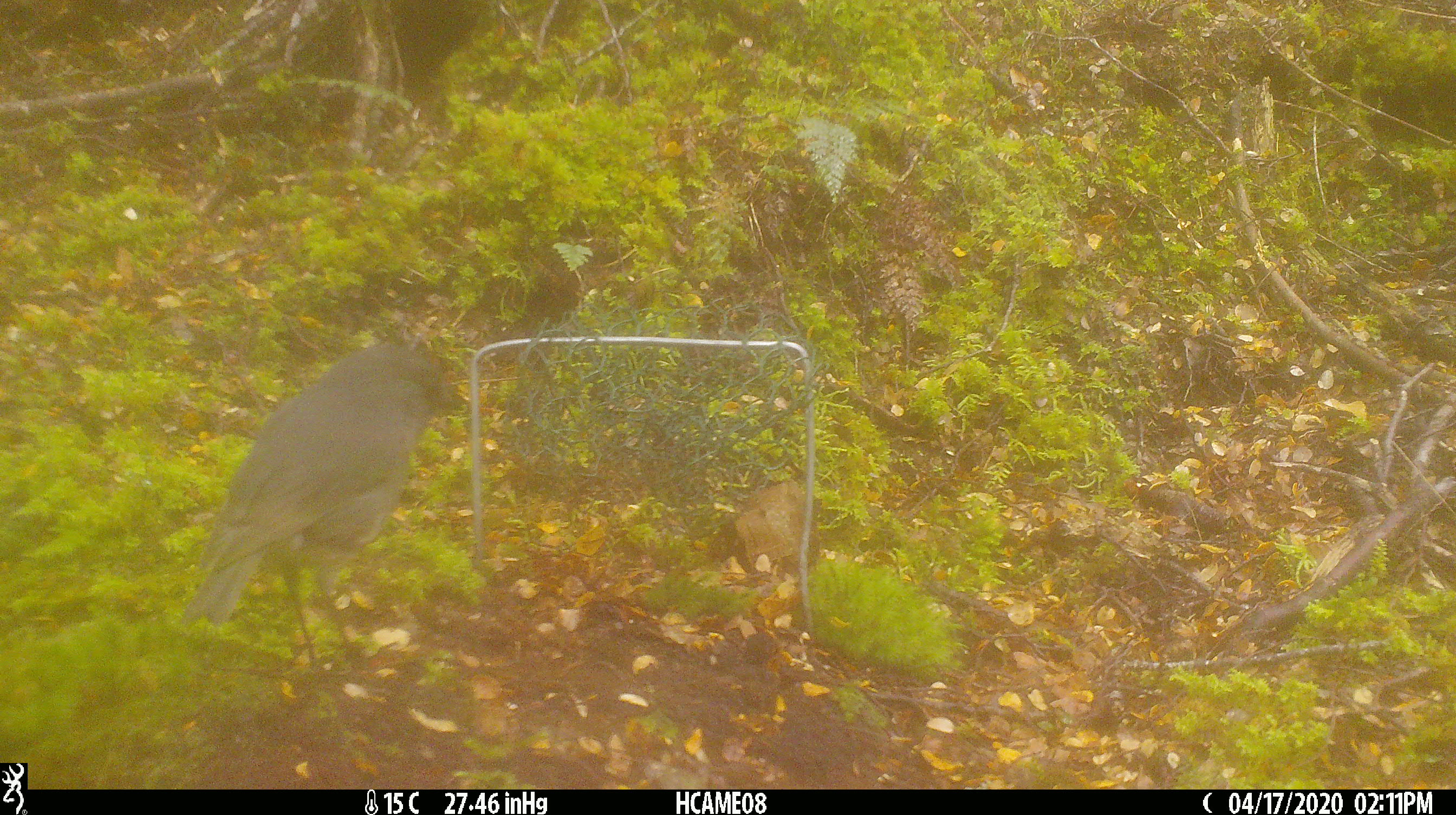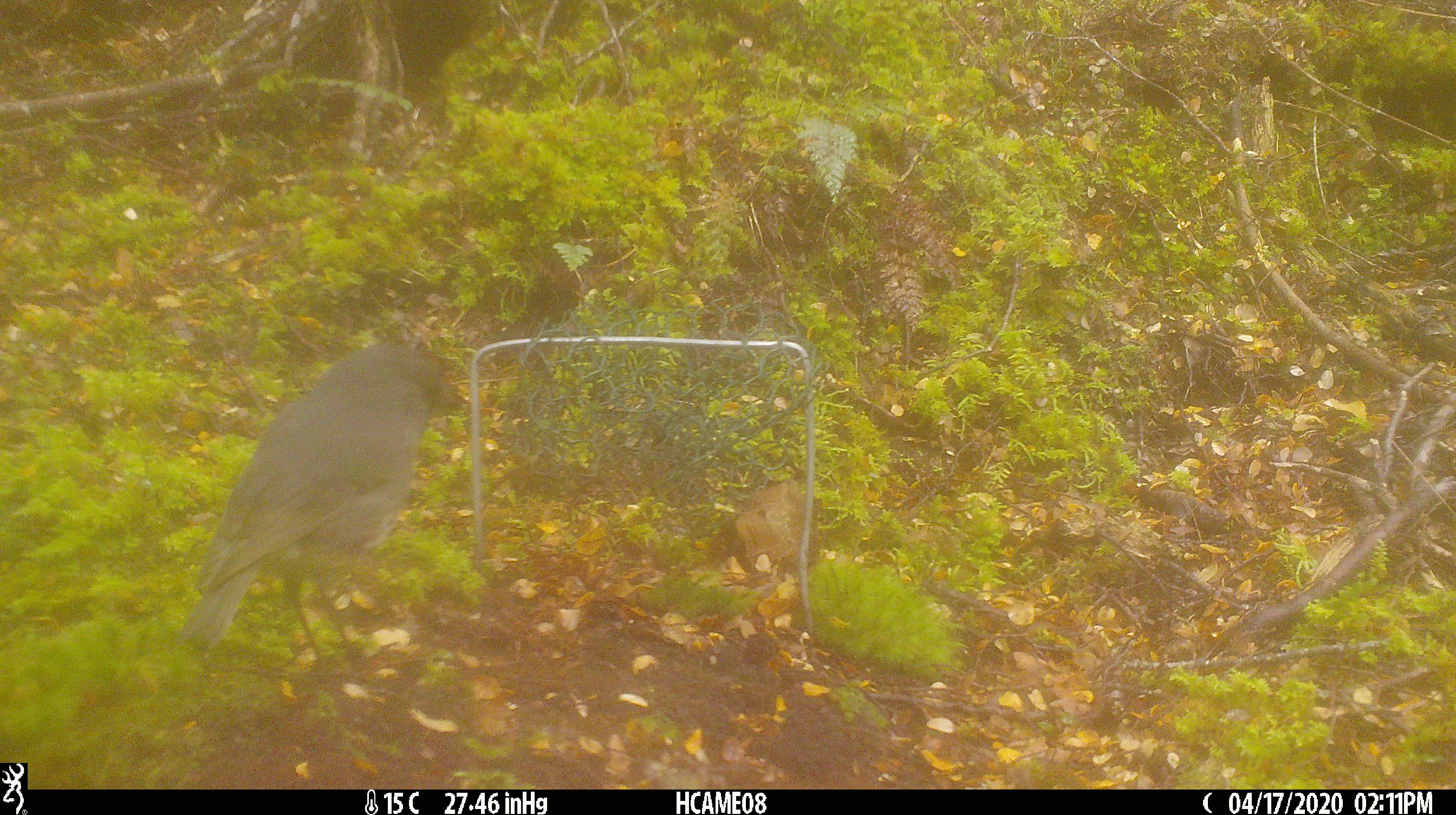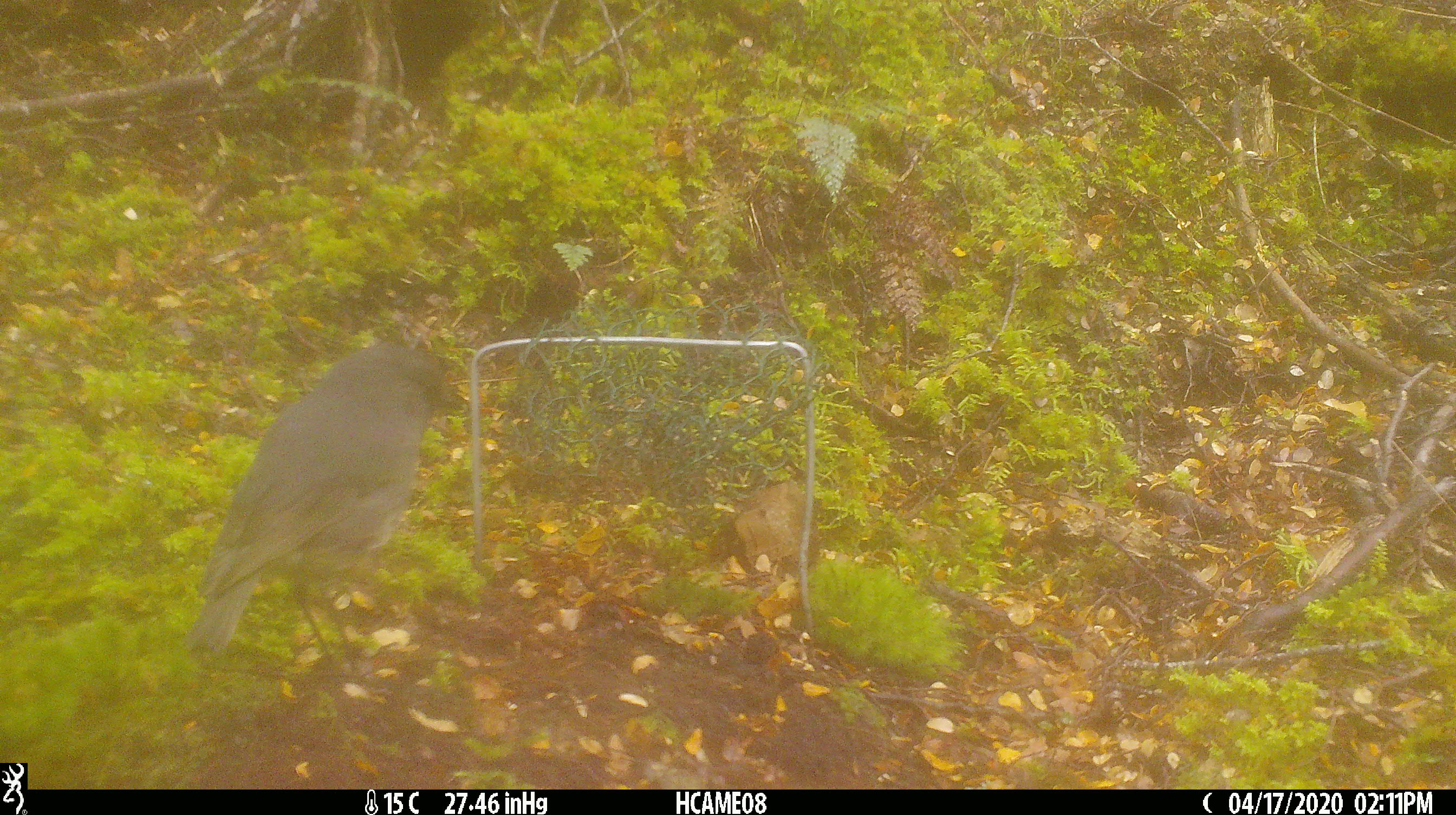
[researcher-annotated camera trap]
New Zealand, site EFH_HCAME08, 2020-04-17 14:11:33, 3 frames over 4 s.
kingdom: Animalia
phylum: Chordata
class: Aves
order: Passeriformes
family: Petroicidae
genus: Petroica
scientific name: Petroica australis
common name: new zealand robin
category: robin